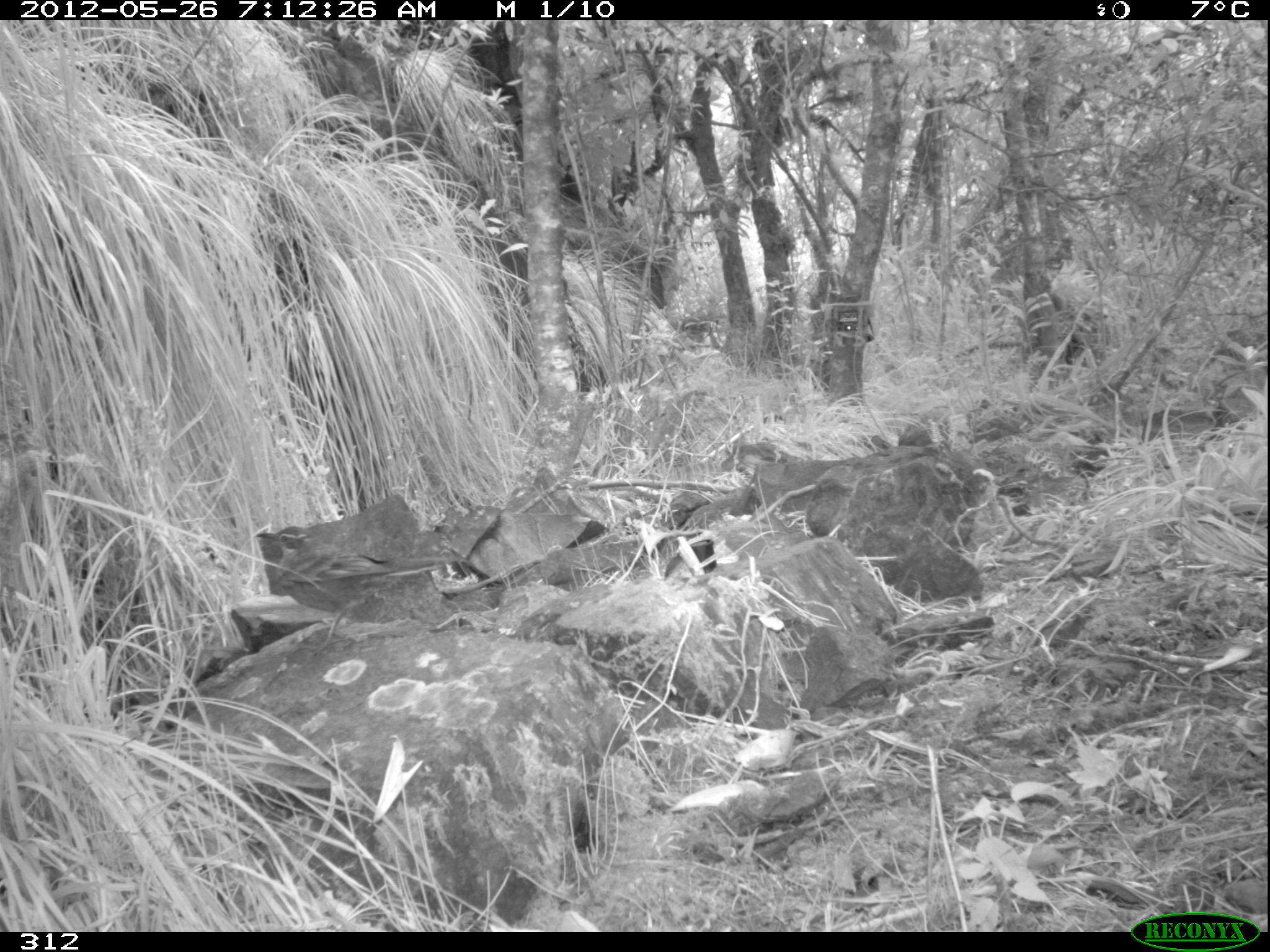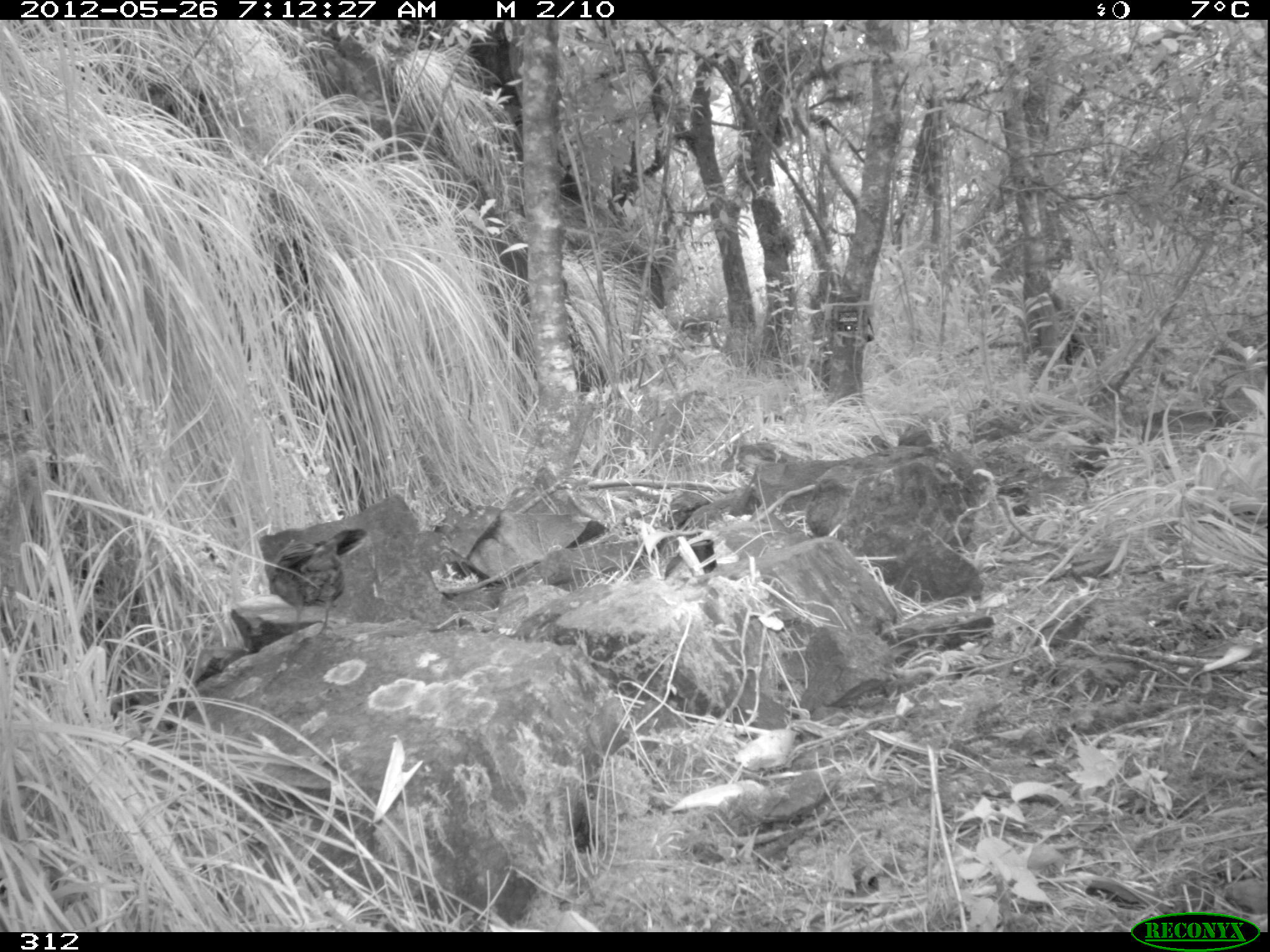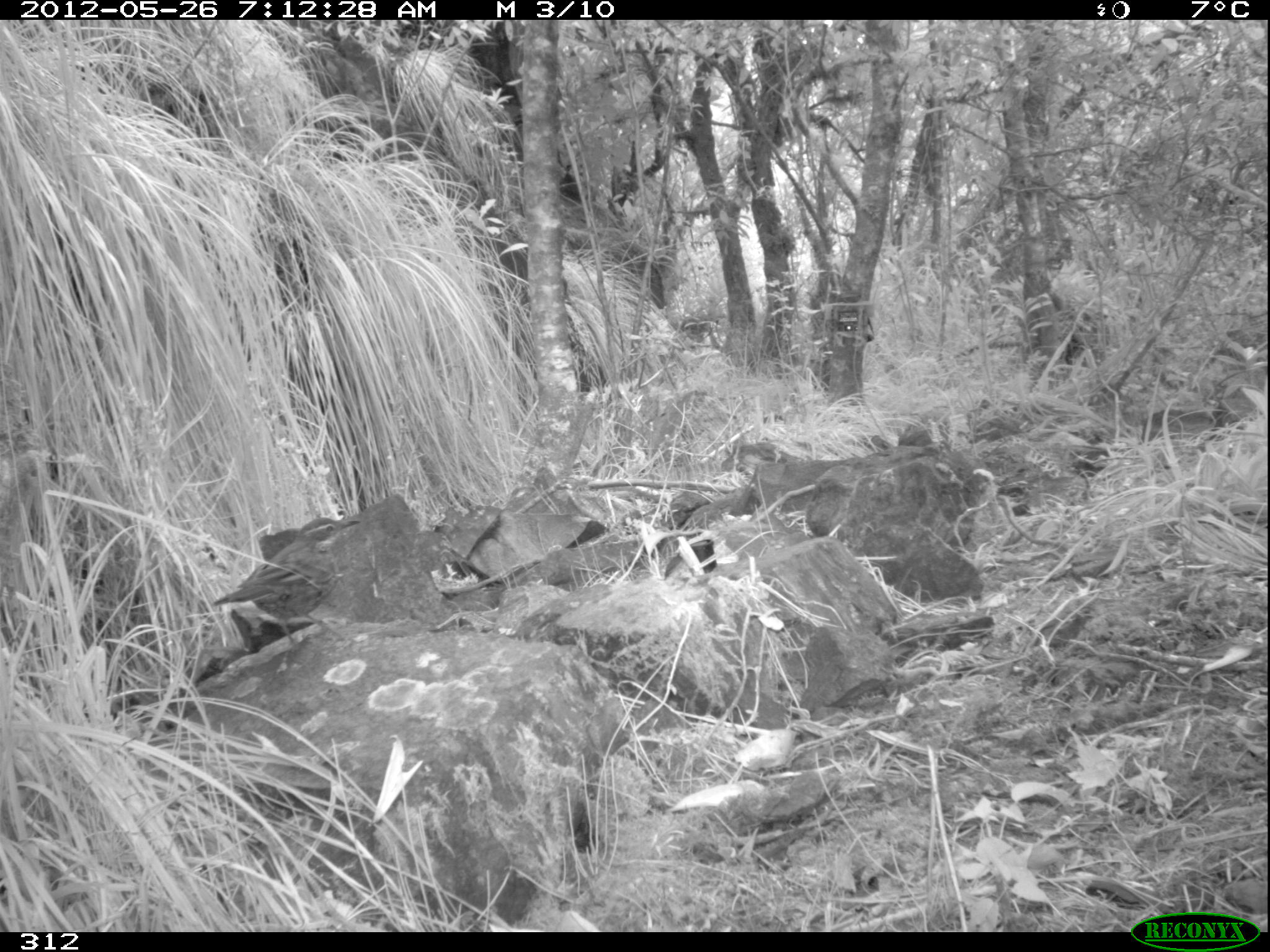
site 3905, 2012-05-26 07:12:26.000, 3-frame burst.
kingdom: Animalia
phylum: Chordata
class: Aves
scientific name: Aves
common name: bird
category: unknown bird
Unknown bird (bird) (Aves).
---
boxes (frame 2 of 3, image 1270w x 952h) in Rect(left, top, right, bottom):
unknown bird: Rect(269, 527, 368, 650)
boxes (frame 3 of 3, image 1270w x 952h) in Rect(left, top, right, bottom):
unknown bird: Rect(210, 515, 361, 651)